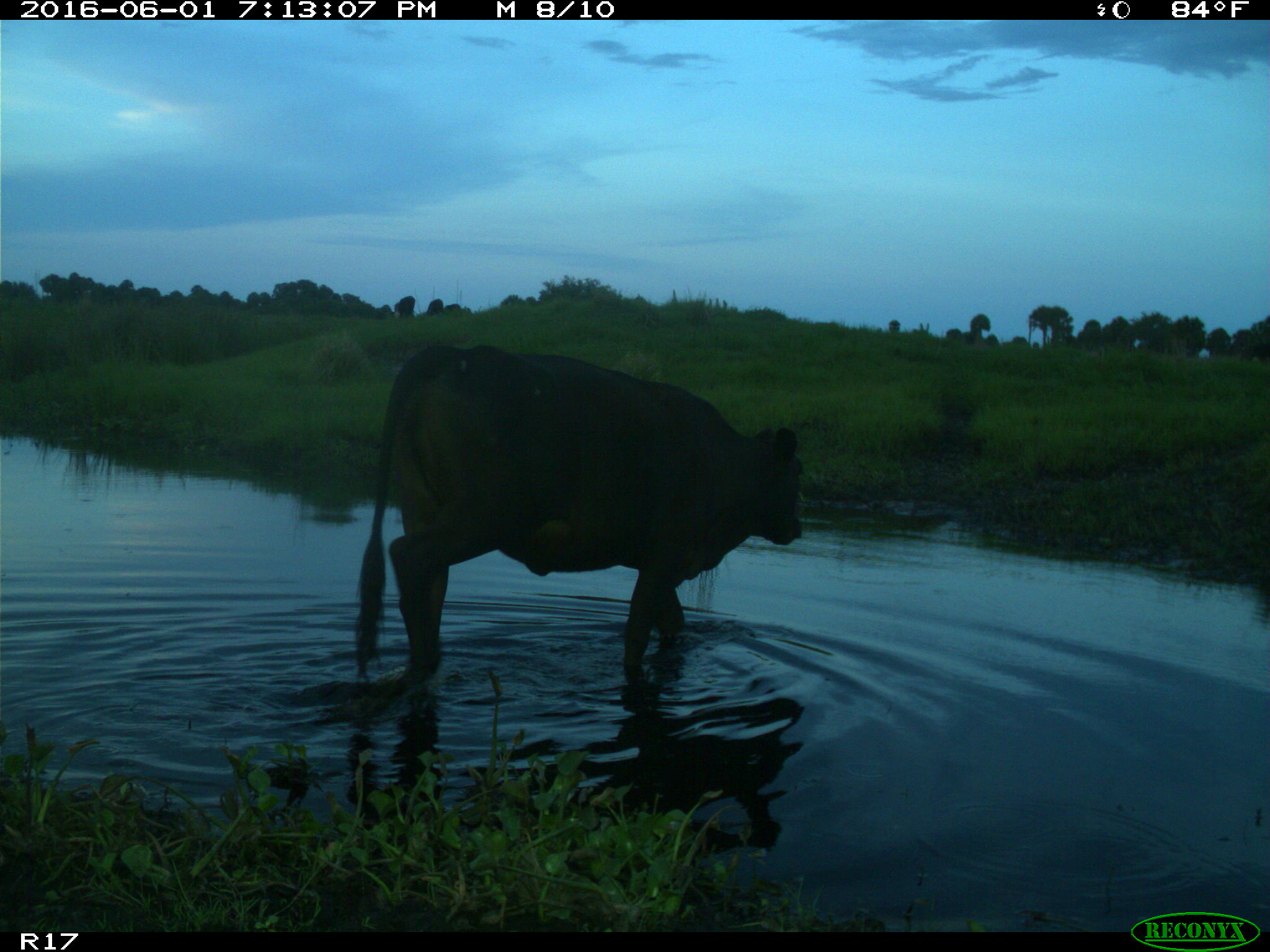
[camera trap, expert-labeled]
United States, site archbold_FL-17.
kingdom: Animalia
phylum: Chordata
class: Mammalia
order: Artiodactyla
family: Bovidae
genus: Bos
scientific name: Bos taurus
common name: domestic cow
Bos taurus (domestic cow).